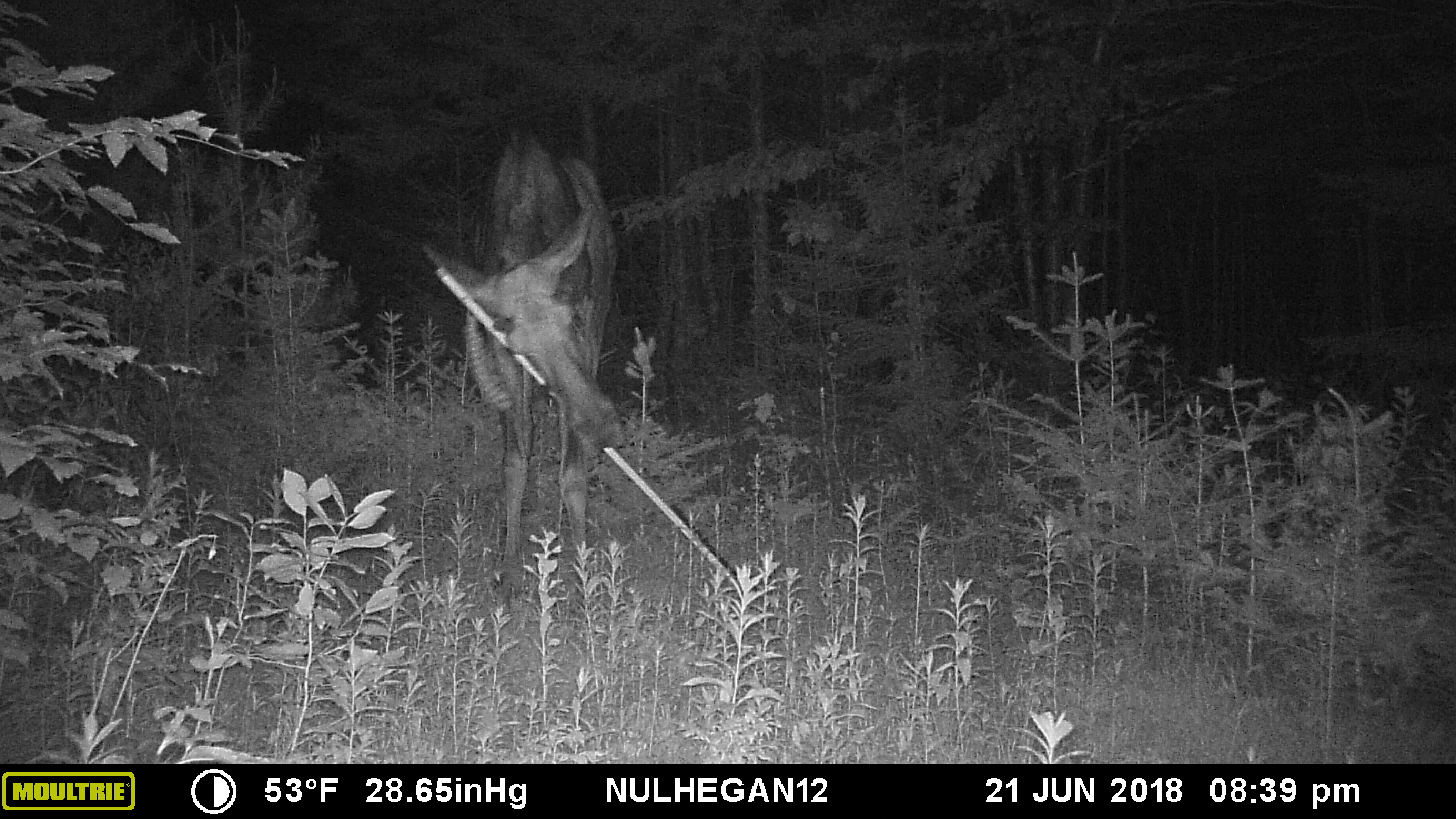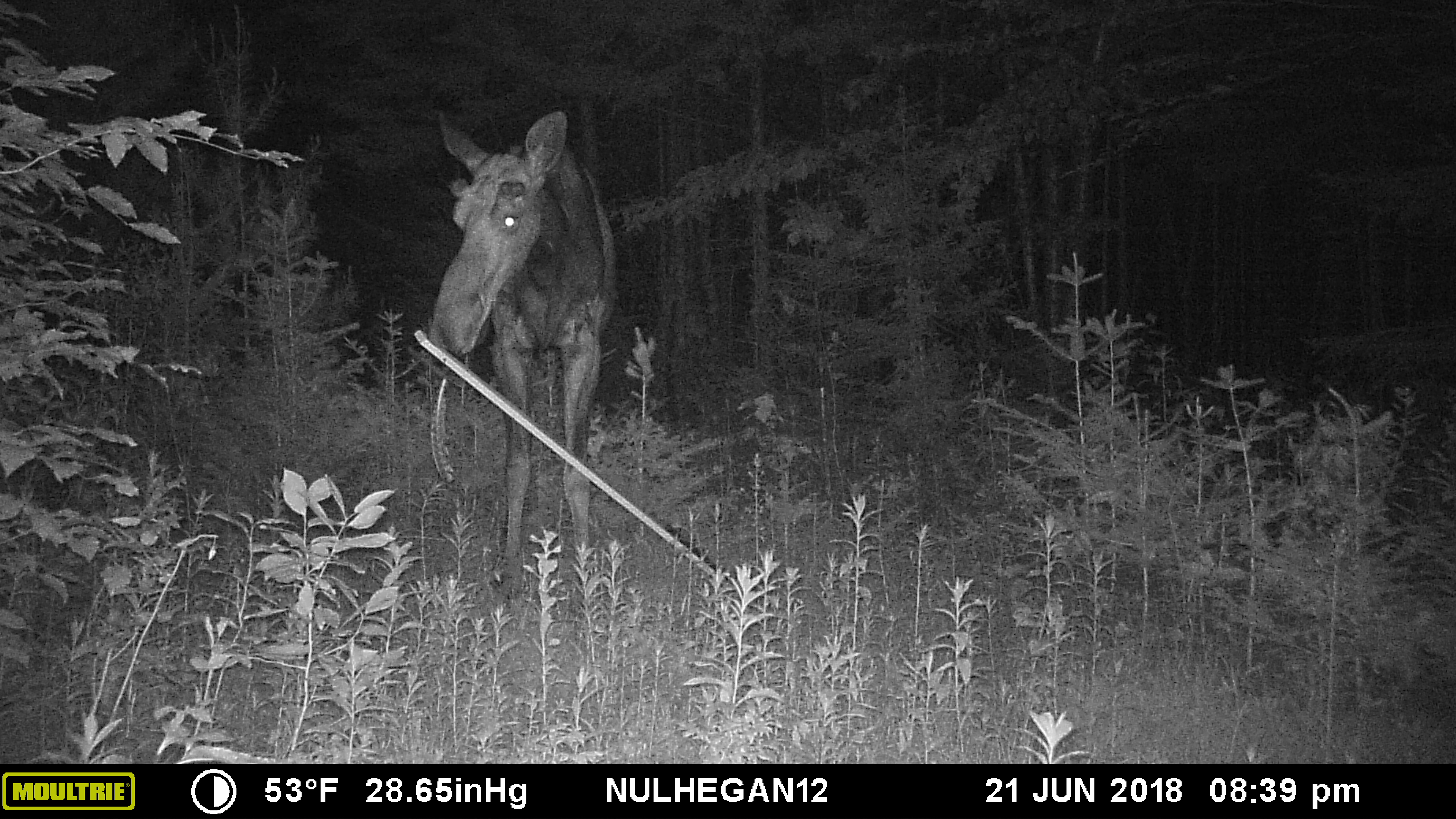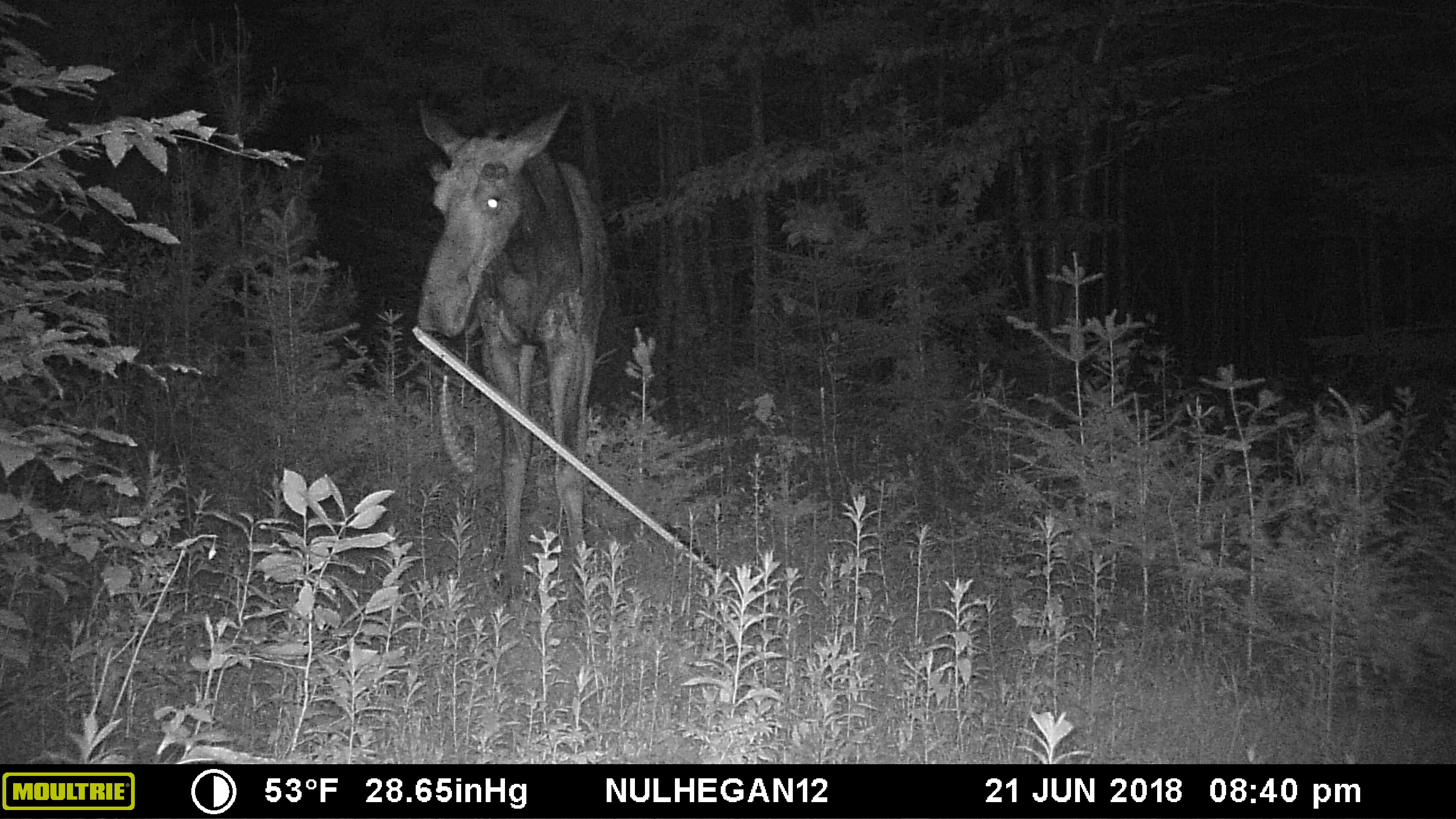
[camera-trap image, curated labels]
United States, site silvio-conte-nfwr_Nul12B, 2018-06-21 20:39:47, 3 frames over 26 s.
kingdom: Animalia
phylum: Chordata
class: Mammalia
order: Artiodactyla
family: Cervidae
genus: Alces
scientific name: Alces alces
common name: moose